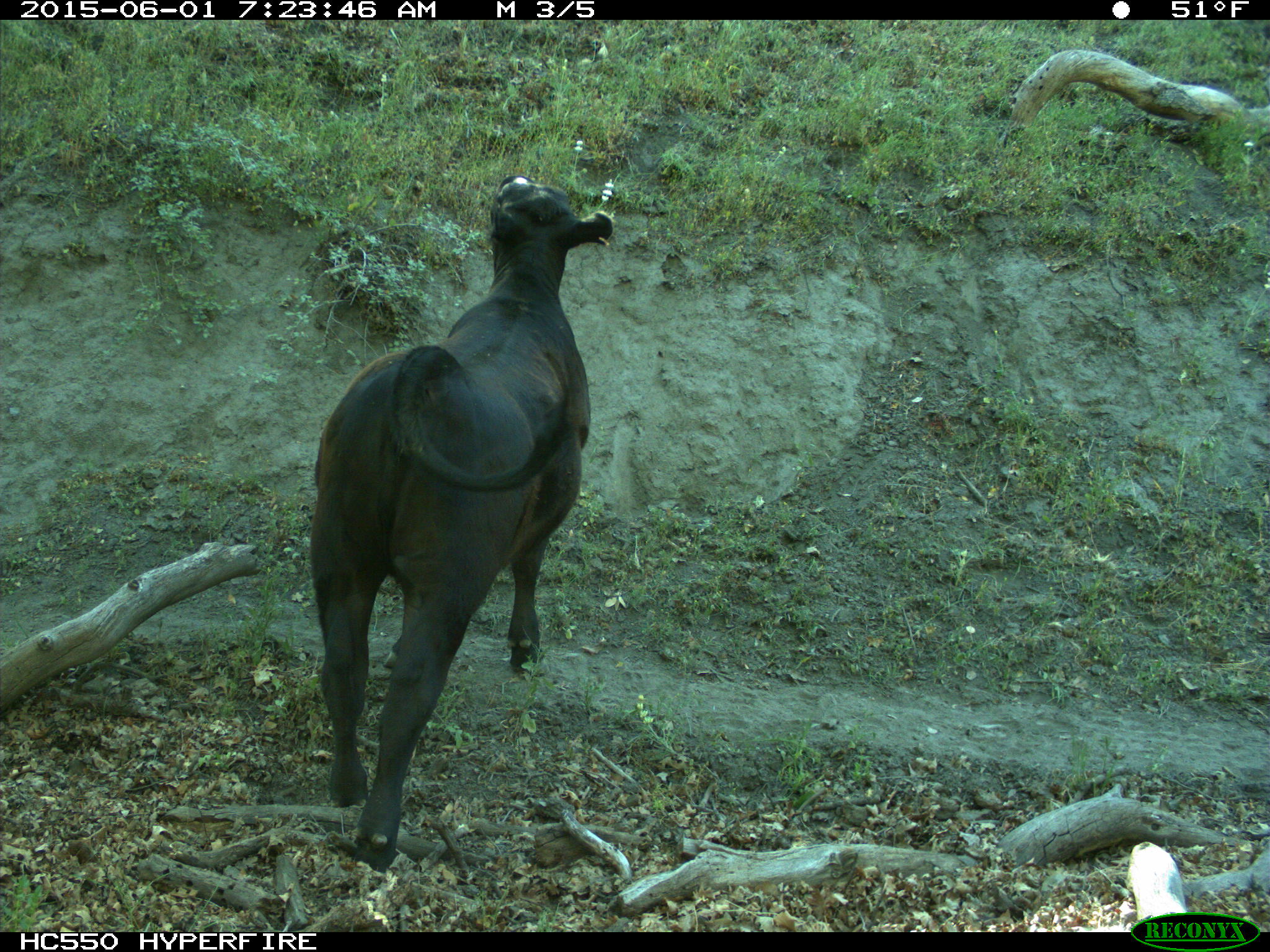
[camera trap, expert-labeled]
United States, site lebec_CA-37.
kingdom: Animalia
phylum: Chordata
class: Mammalia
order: Artiodactyla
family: Bovidae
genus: Bos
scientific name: Bos taurus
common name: domestic cow